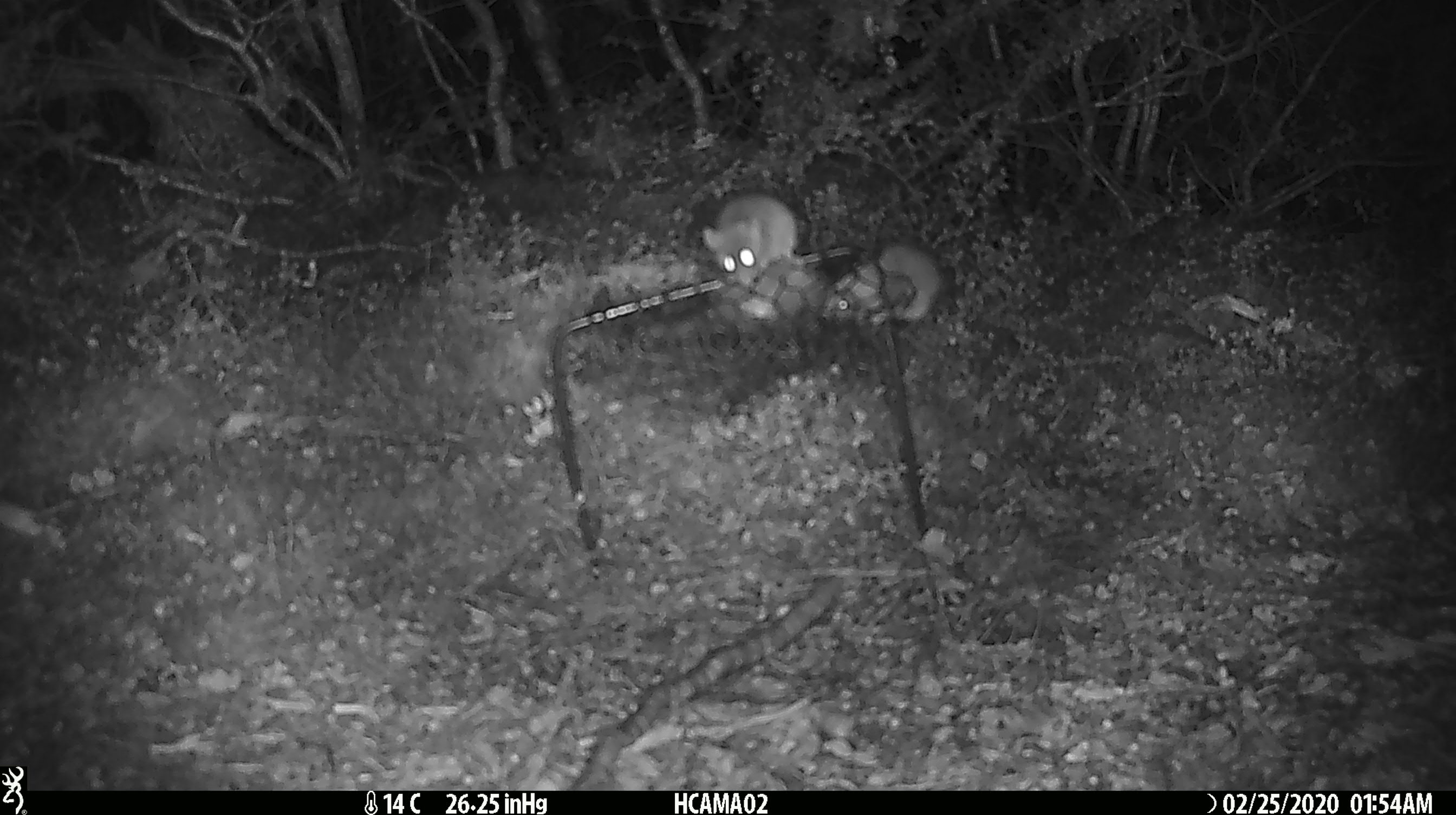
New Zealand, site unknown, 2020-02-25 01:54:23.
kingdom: Animalia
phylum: Chordata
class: Mammalia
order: Rodentia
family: Muridae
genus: Mus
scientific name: Mus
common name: mouse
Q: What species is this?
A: Mouse (Mus).